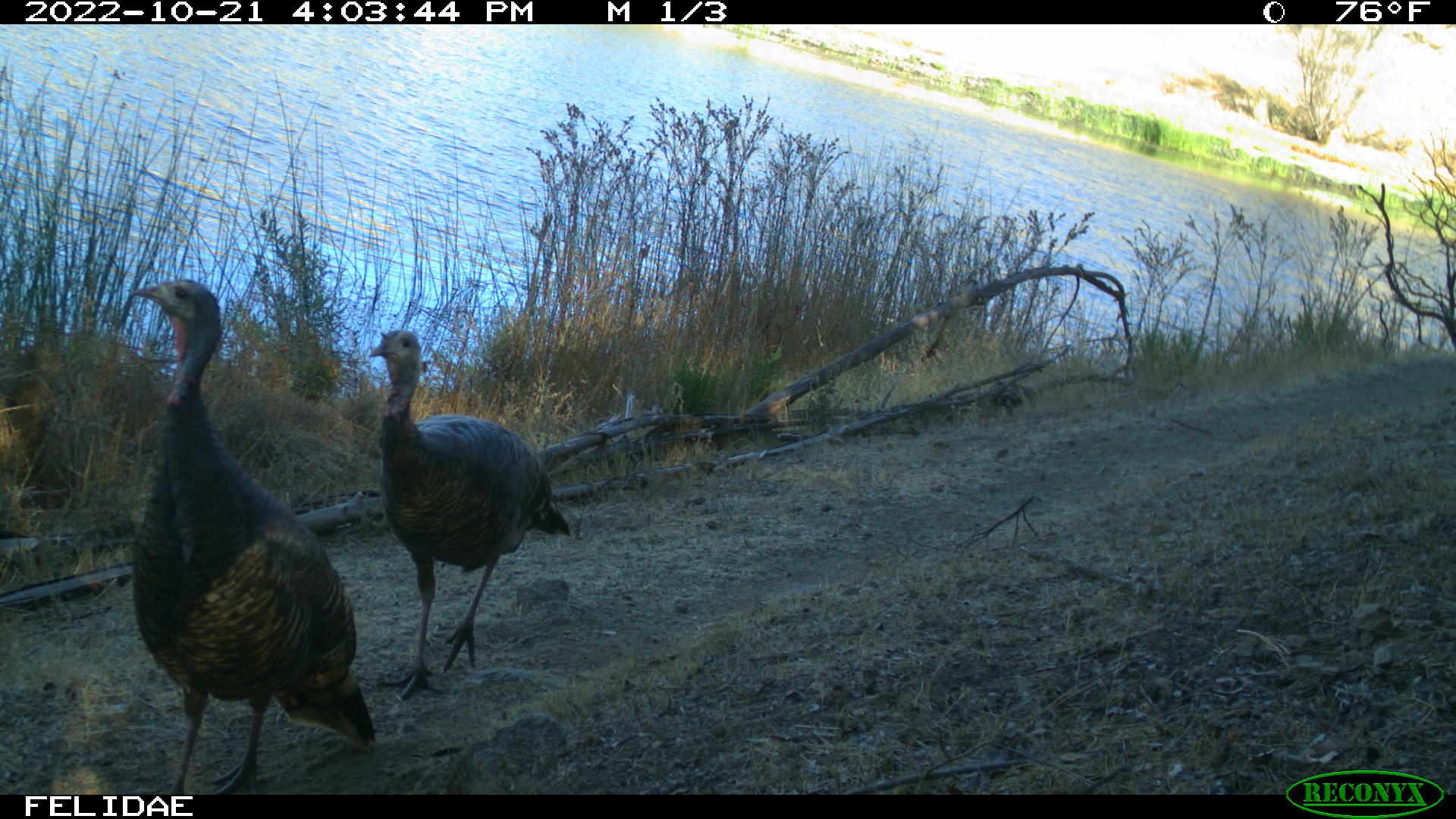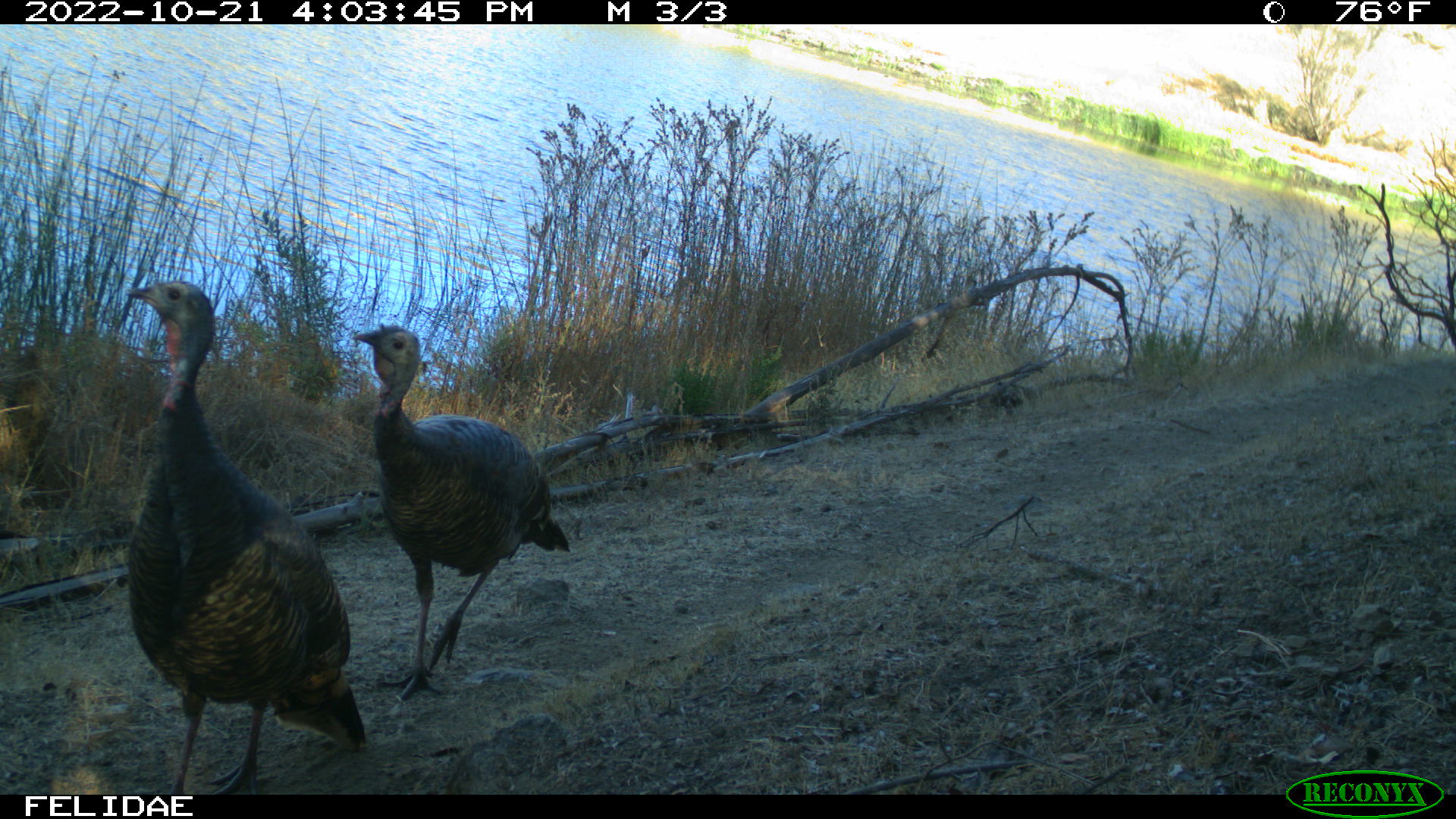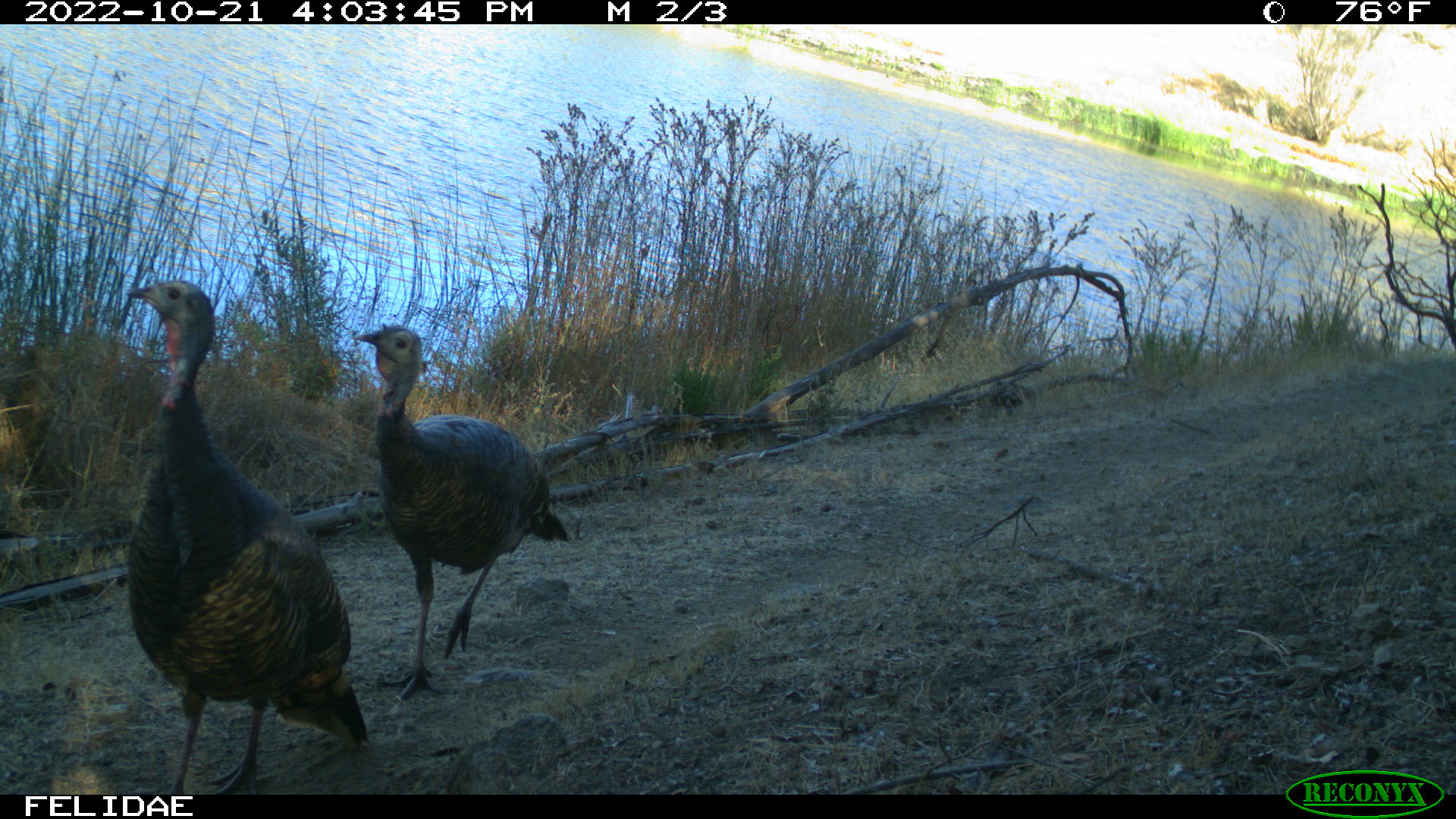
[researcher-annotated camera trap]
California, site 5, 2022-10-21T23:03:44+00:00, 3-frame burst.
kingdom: Animalia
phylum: Chordata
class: Aves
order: Galliformes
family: Phasianidae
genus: Meleagris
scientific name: Meleagris gallopavo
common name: turkey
Turkey (Meleagris gallopavo).